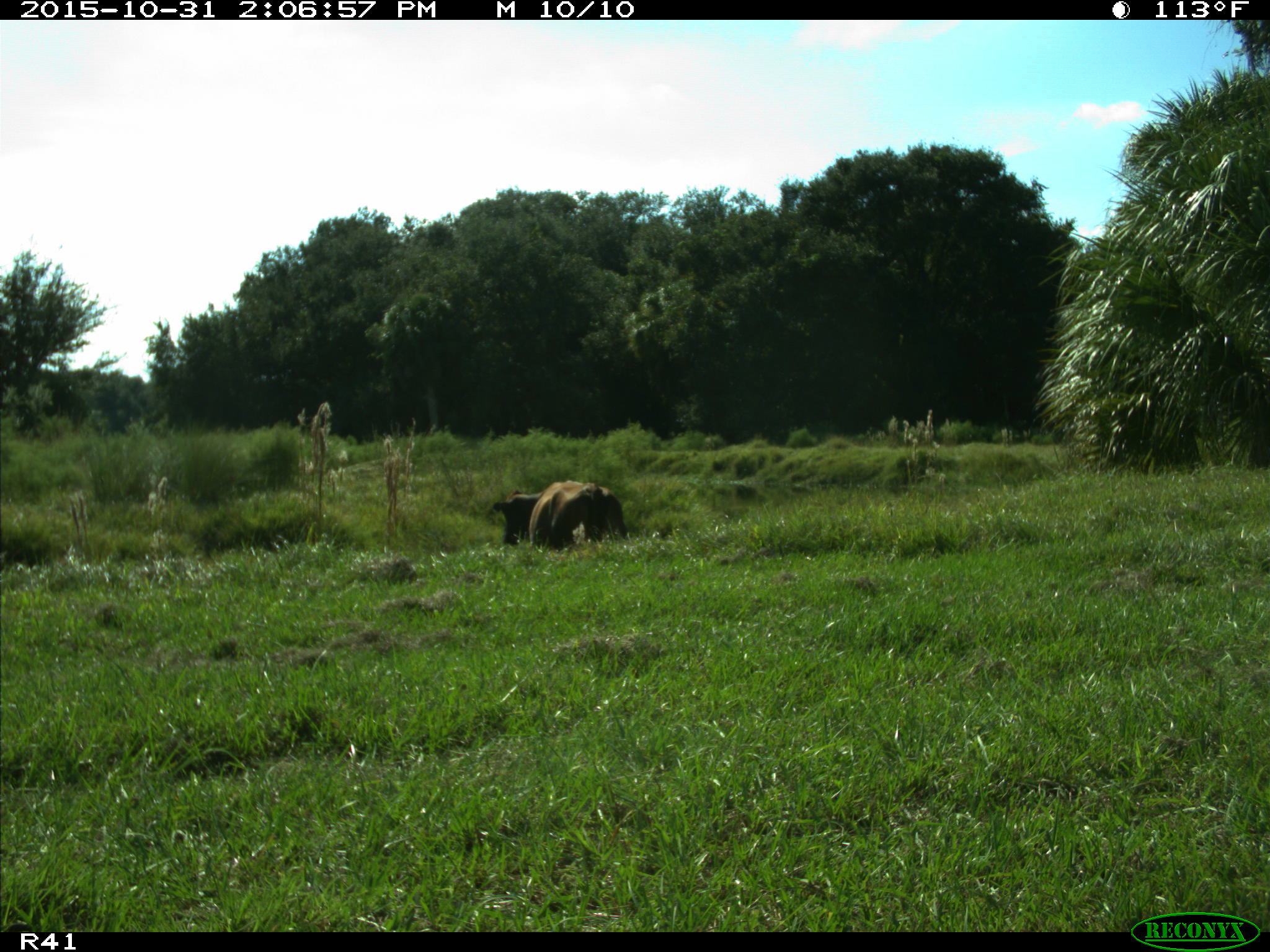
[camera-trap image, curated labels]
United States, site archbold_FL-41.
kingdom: Animalia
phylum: Chordata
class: Mammalia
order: Artiodactyla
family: Bovidae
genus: Bos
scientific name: Bos taurus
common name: domestic cow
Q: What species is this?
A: Bos taurus (domestic cow).